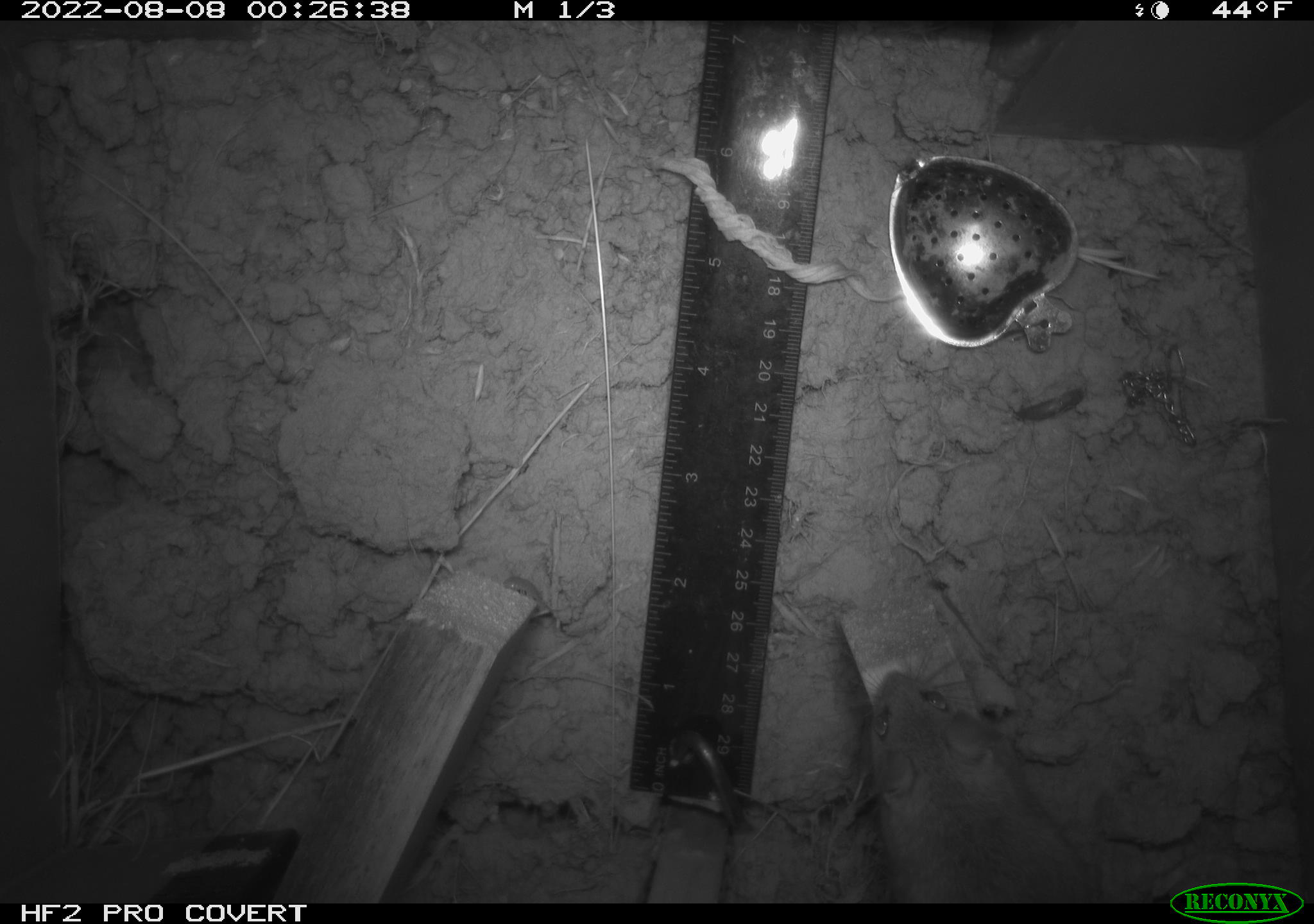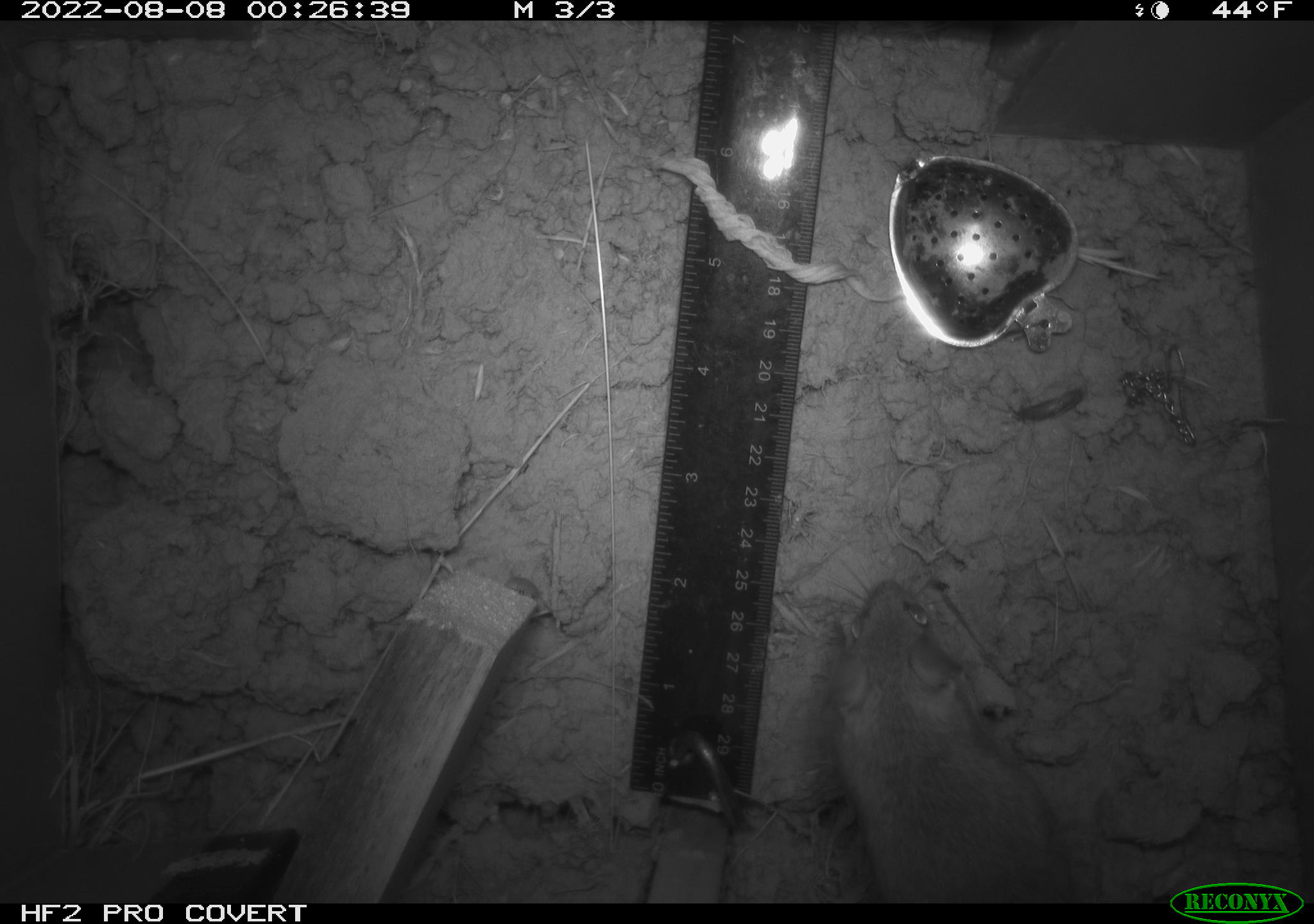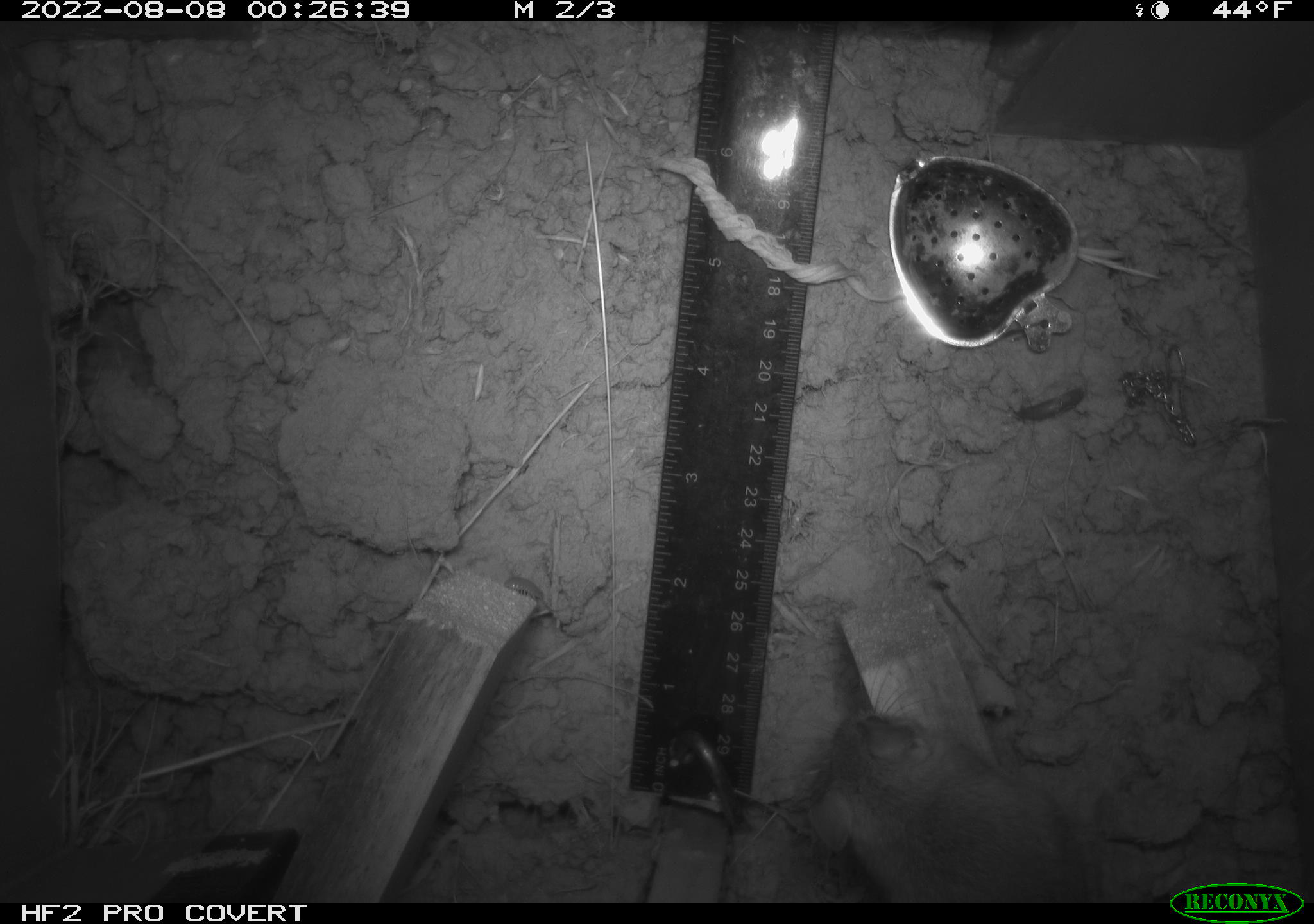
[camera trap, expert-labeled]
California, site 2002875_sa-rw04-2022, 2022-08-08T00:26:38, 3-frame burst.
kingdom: Animalia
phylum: Chordata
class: Mammalia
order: Rodentia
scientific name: Rodentia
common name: mouse species